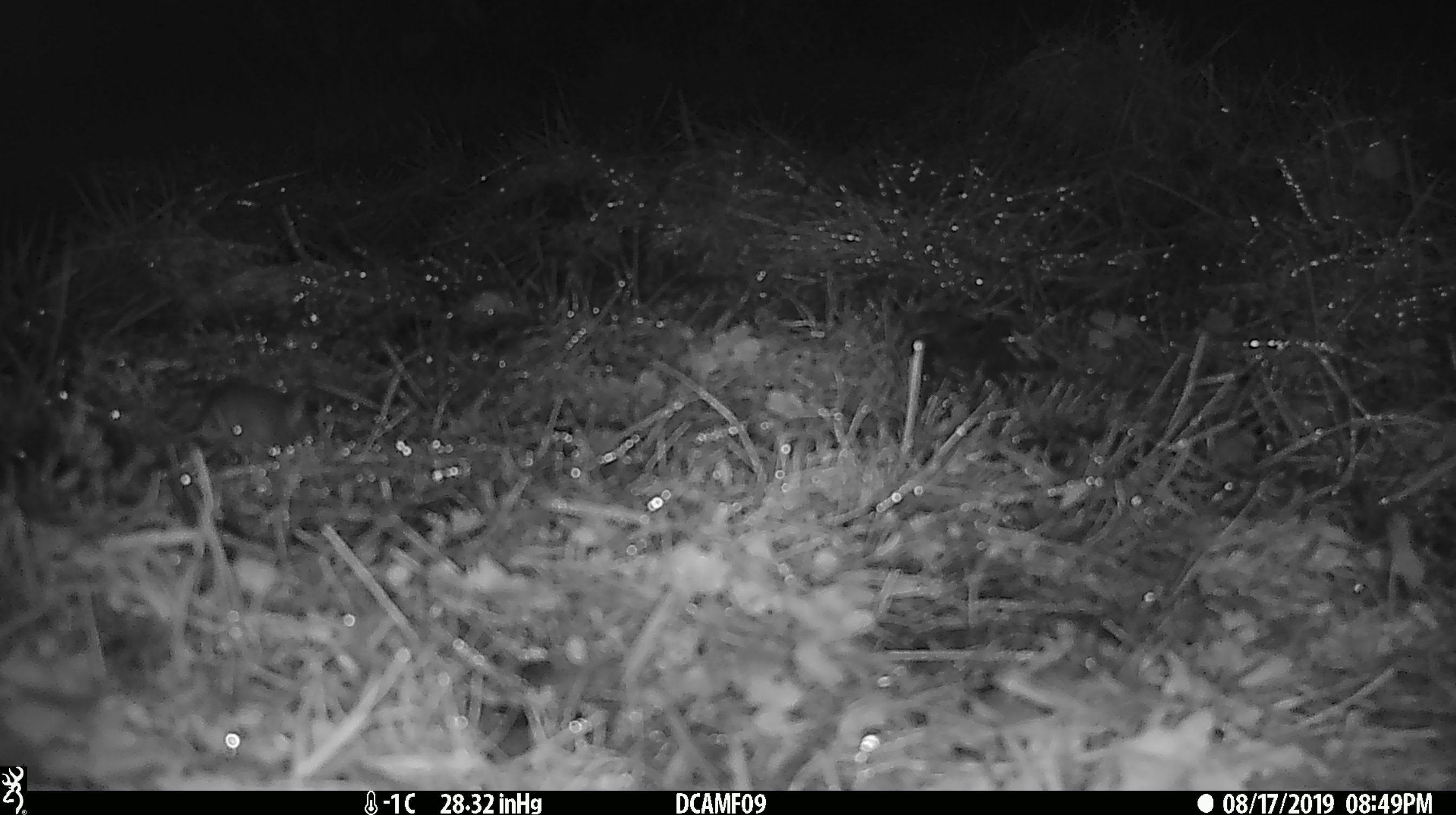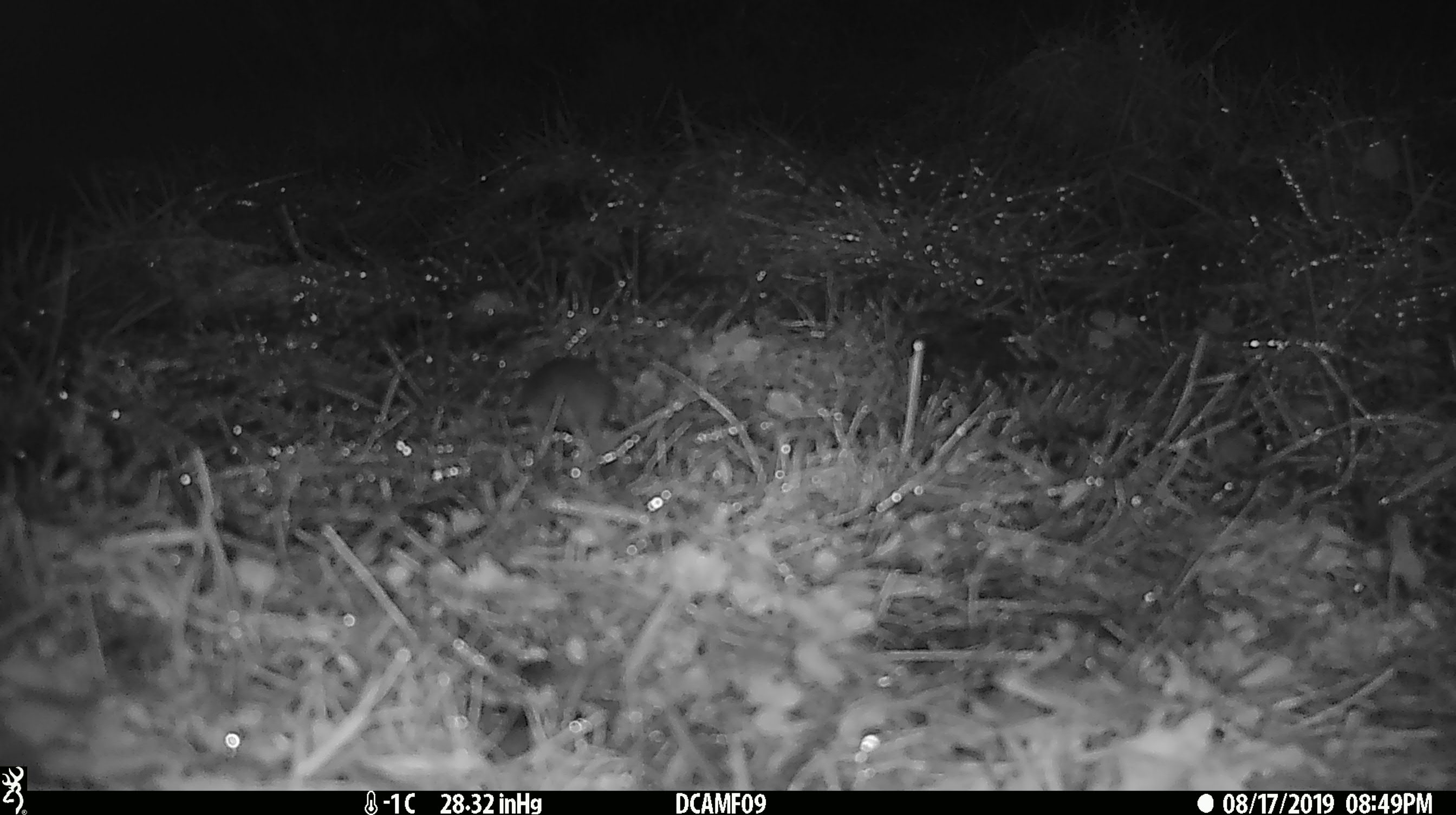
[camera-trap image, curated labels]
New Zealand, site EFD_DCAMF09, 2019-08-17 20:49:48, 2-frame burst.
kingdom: Animalia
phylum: Chordata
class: Mammalia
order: Rodentia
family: Muridae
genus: Mus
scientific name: Mus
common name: mouse